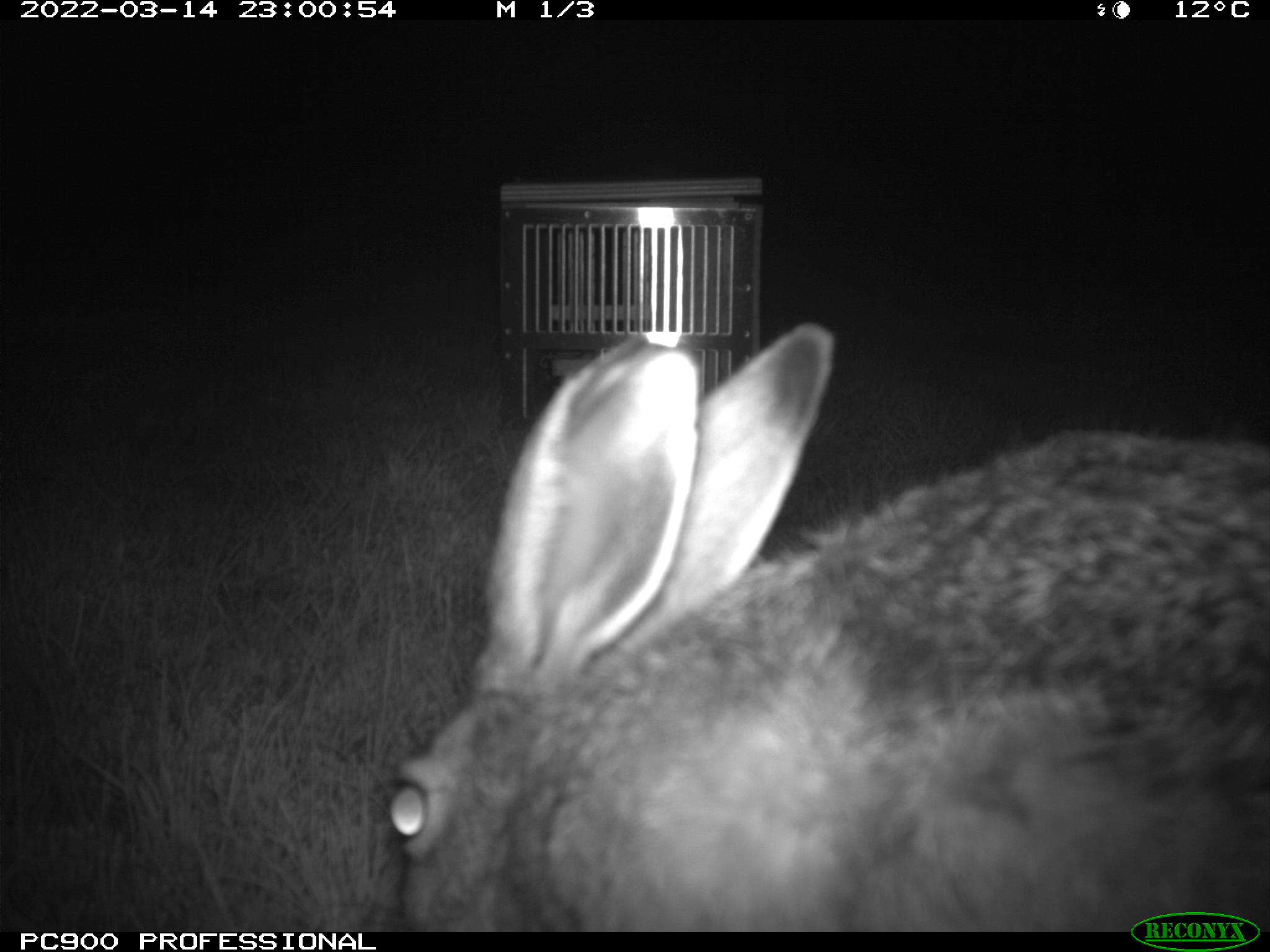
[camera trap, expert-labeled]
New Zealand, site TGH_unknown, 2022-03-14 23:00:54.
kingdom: Animalia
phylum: Chordata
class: Mammalia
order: Lagomorpha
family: Leporidae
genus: Lepus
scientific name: Lepus europaeus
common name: brown hare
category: hare